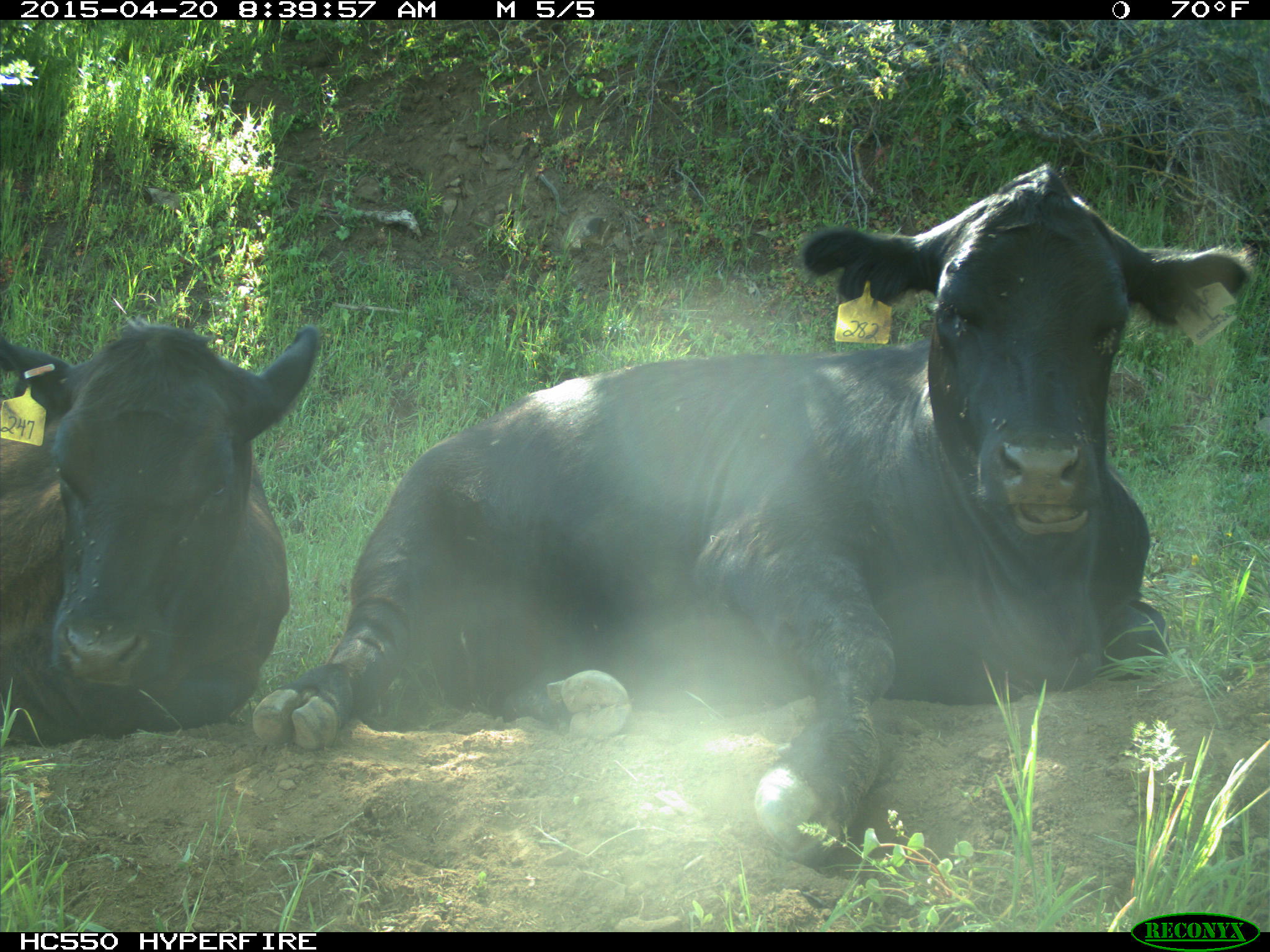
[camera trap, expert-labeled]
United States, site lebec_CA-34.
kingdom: Animalia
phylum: Chordata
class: Mammalia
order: Artiodactyla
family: Bovidae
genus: Bos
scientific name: Bos taurus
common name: domestic cow